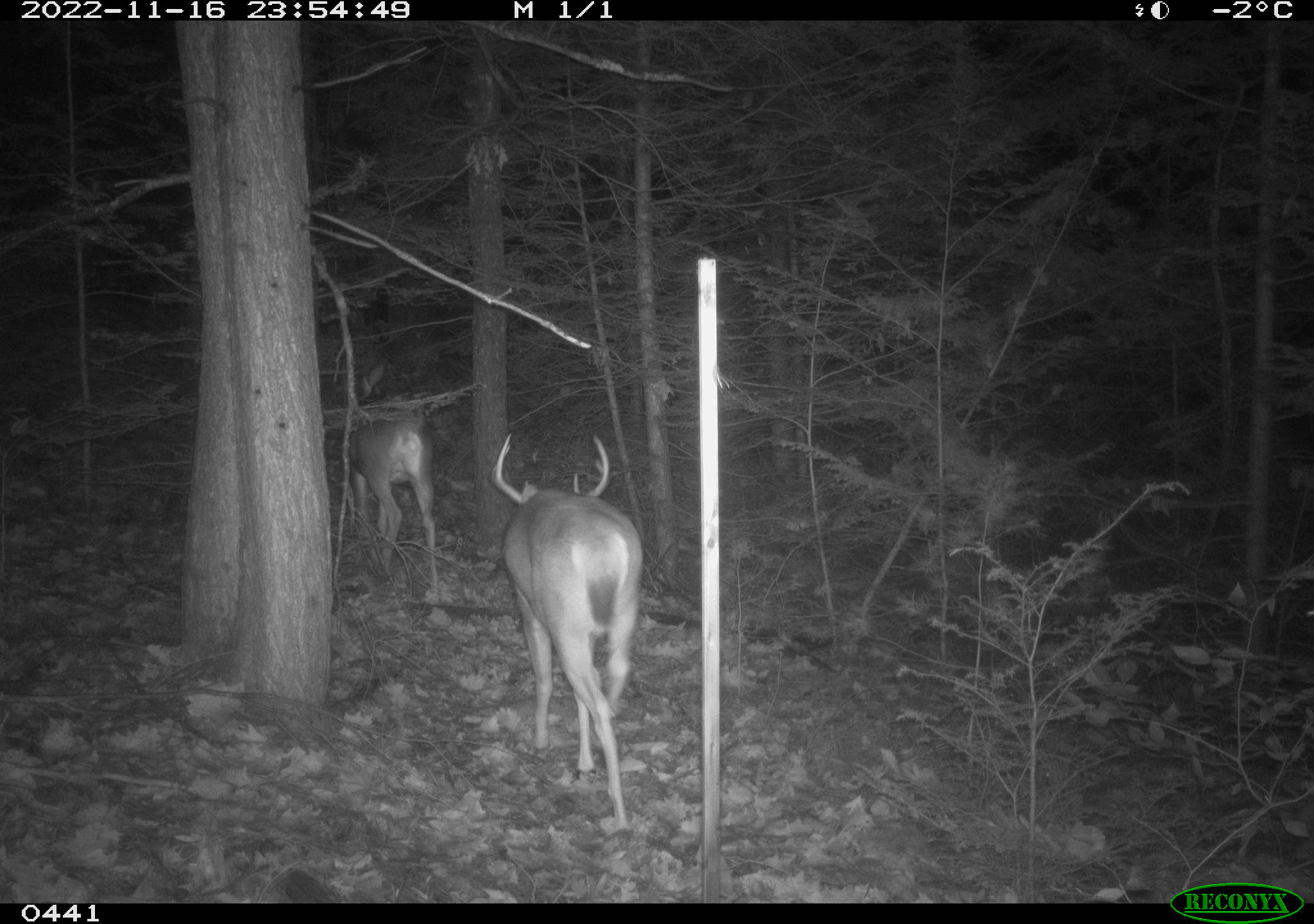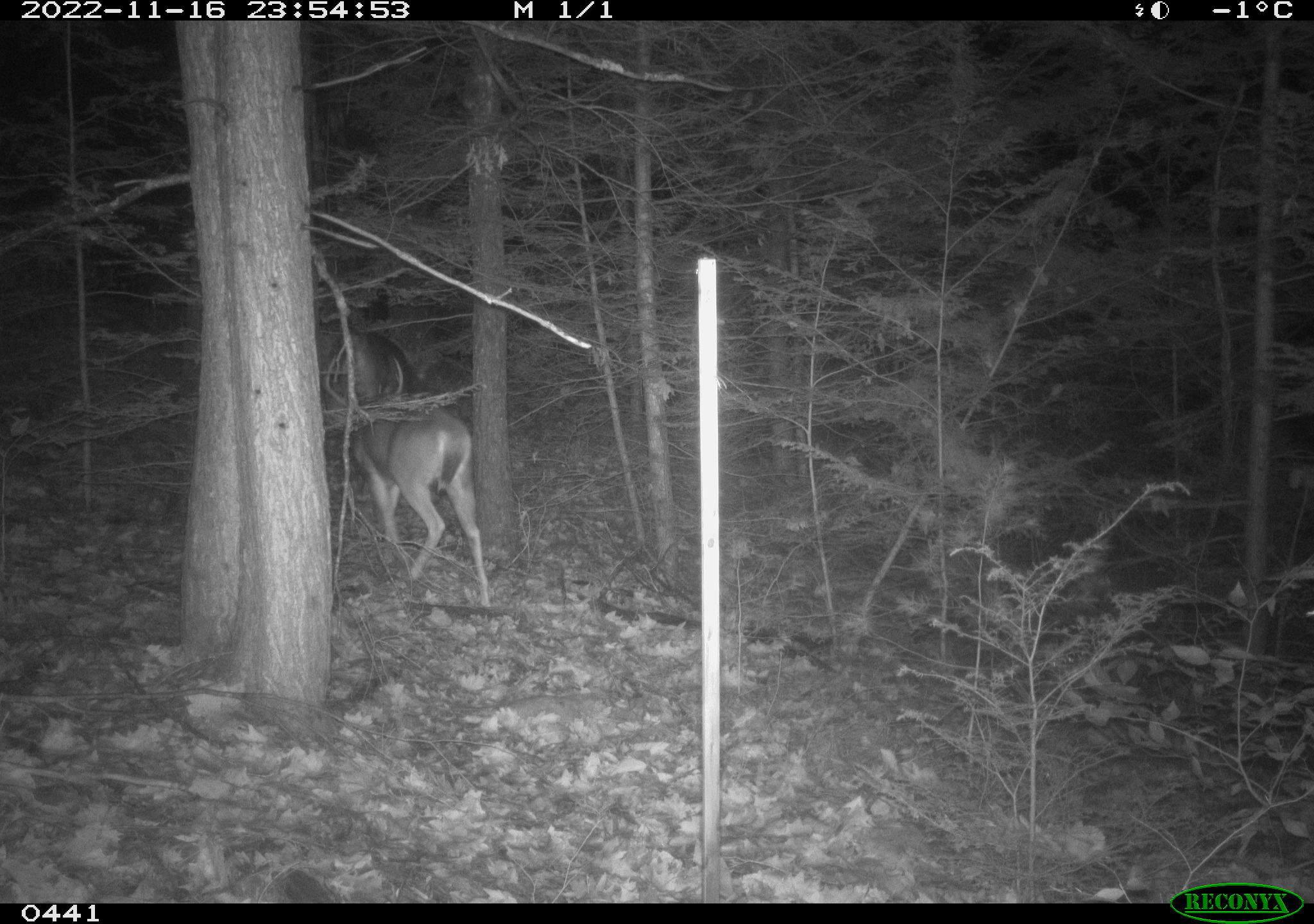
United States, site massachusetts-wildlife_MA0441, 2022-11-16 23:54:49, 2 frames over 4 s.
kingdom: Animalia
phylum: Chordata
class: Mammalia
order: Artiodactyla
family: Cervidae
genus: Odocoileus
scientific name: Odocoileus virginianus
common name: white-tailed deer